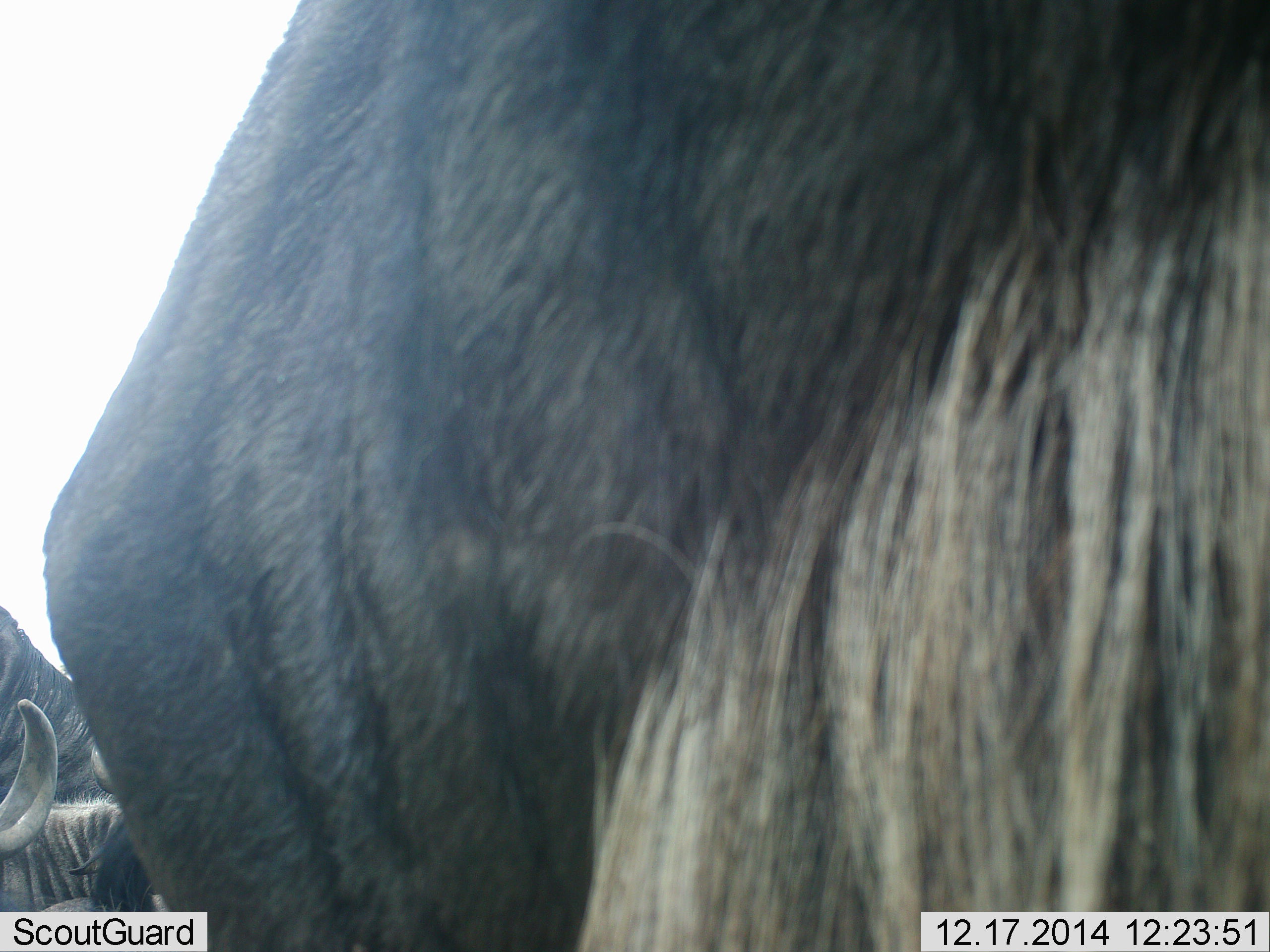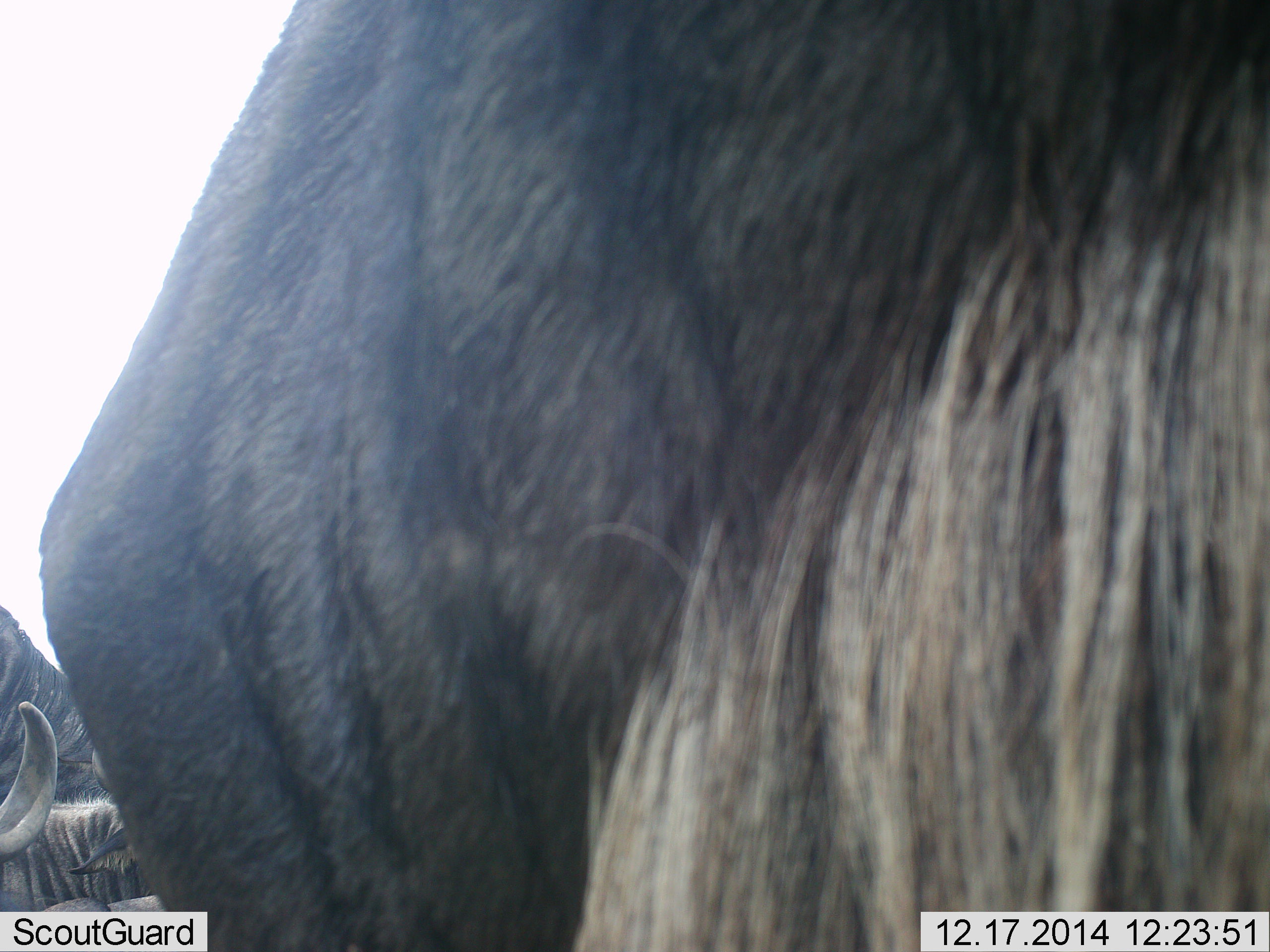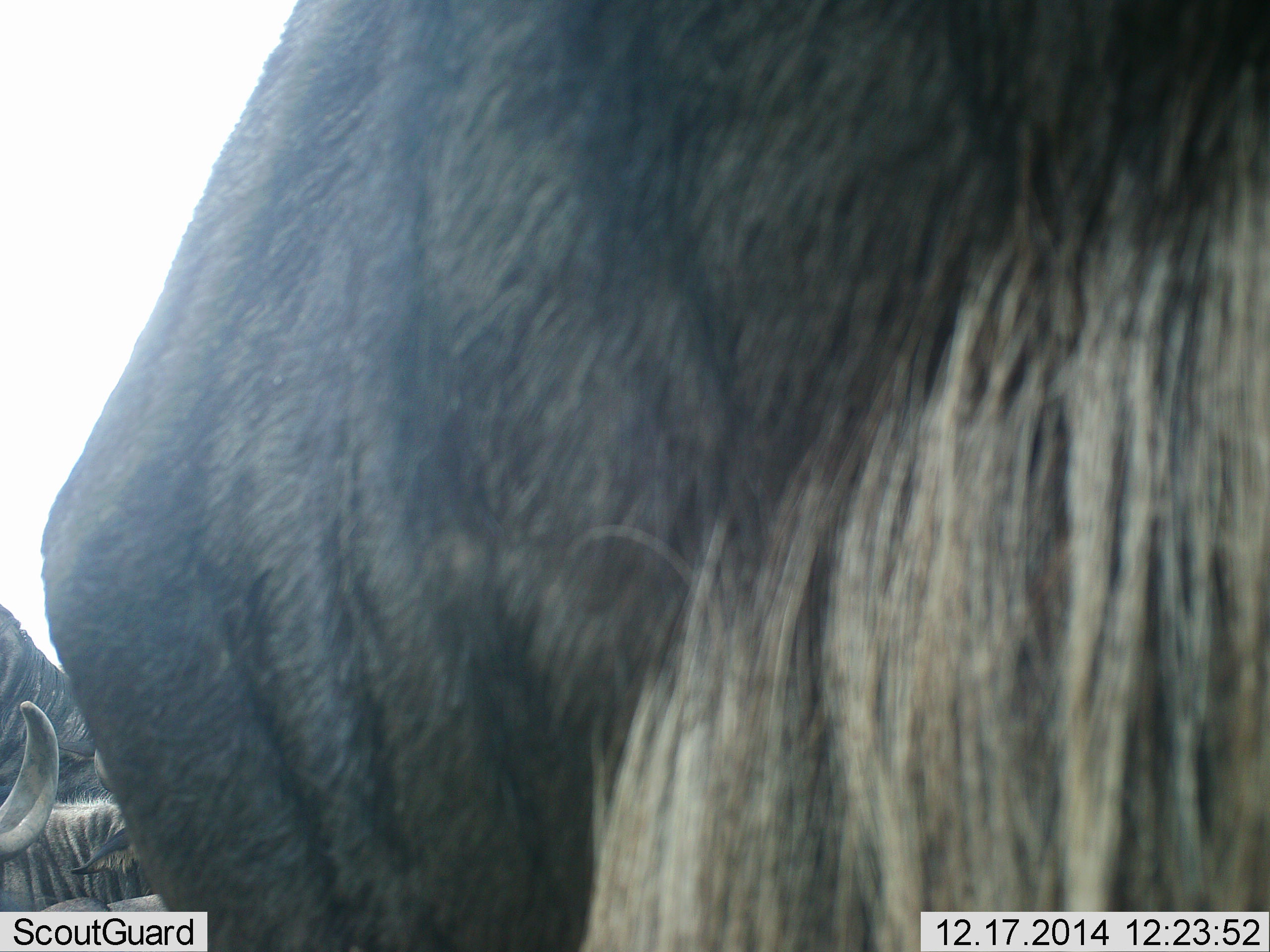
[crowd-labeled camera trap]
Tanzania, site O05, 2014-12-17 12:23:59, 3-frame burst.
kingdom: Animalia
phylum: Chordata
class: Mammalia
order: Artiodactyla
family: Bovidae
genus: Connochaetes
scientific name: Connochaetes taurinus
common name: blue wildebeest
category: wildebeest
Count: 3.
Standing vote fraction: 90%.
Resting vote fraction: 60%.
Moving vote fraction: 0%.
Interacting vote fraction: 0%.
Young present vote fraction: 0%.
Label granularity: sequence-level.